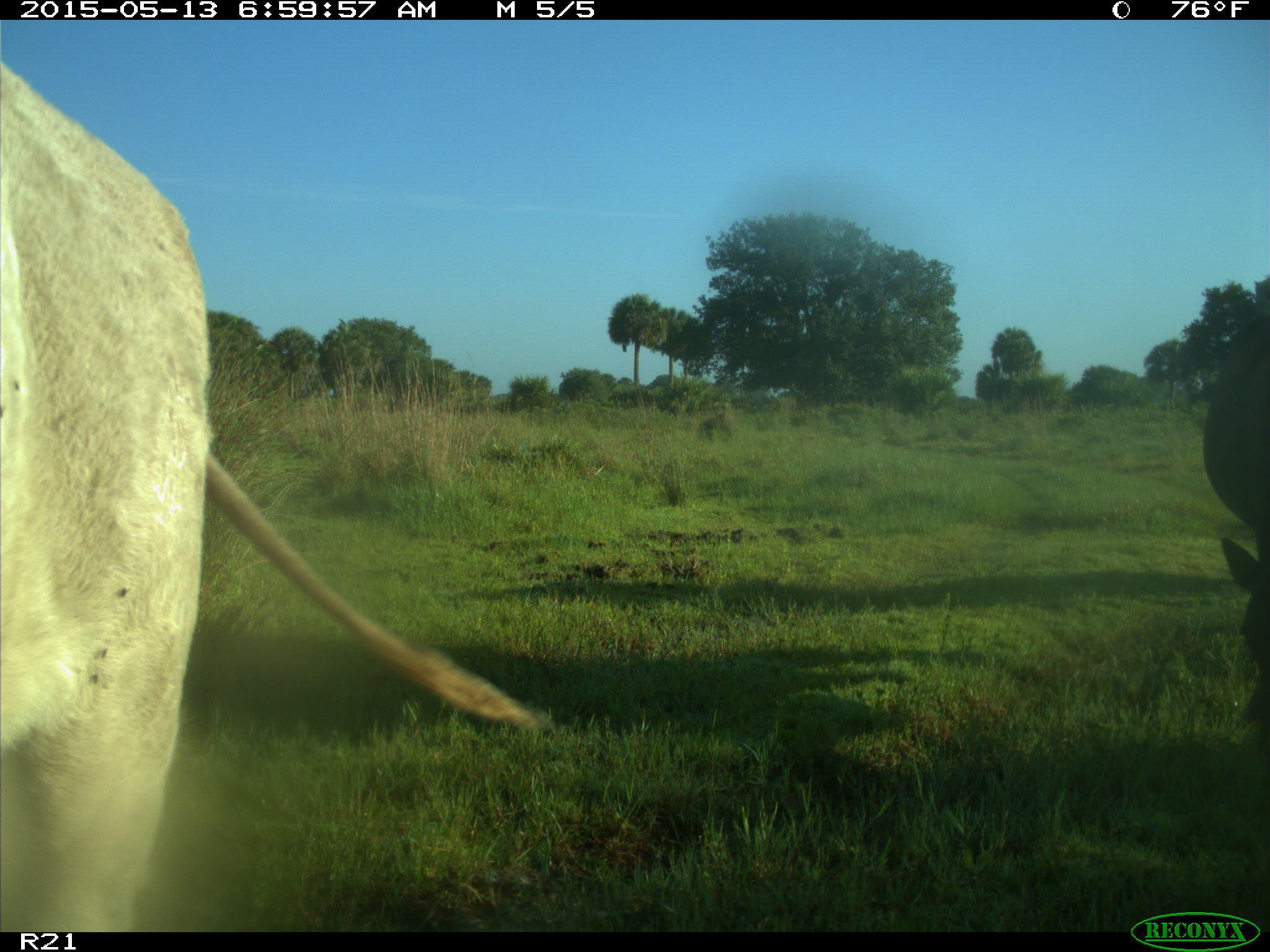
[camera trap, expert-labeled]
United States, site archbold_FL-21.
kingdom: Animalia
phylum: Chordata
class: Mammalia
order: Artiodactyla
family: Bovidae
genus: Bos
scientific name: Bos taurus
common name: domestic cow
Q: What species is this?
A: Bos taurus (domestic cow).